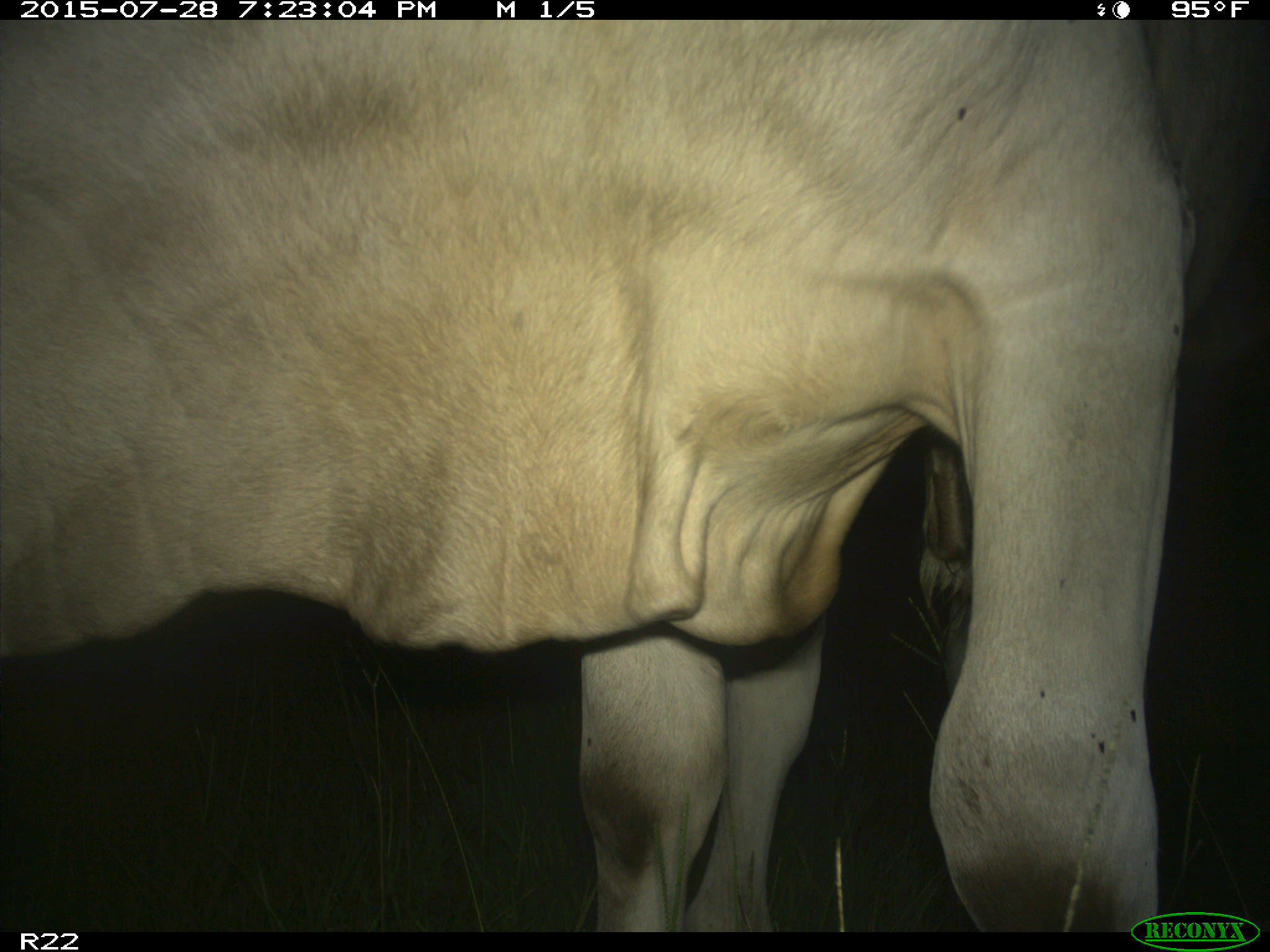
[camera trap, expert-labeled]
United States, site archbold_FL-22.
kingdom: Animalia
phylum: Chordata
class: Mammalia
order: Artiodactyla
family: Bovidae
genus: Bos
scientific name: Bos taurus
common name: domestic cow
Bos taurus (domestic cow).